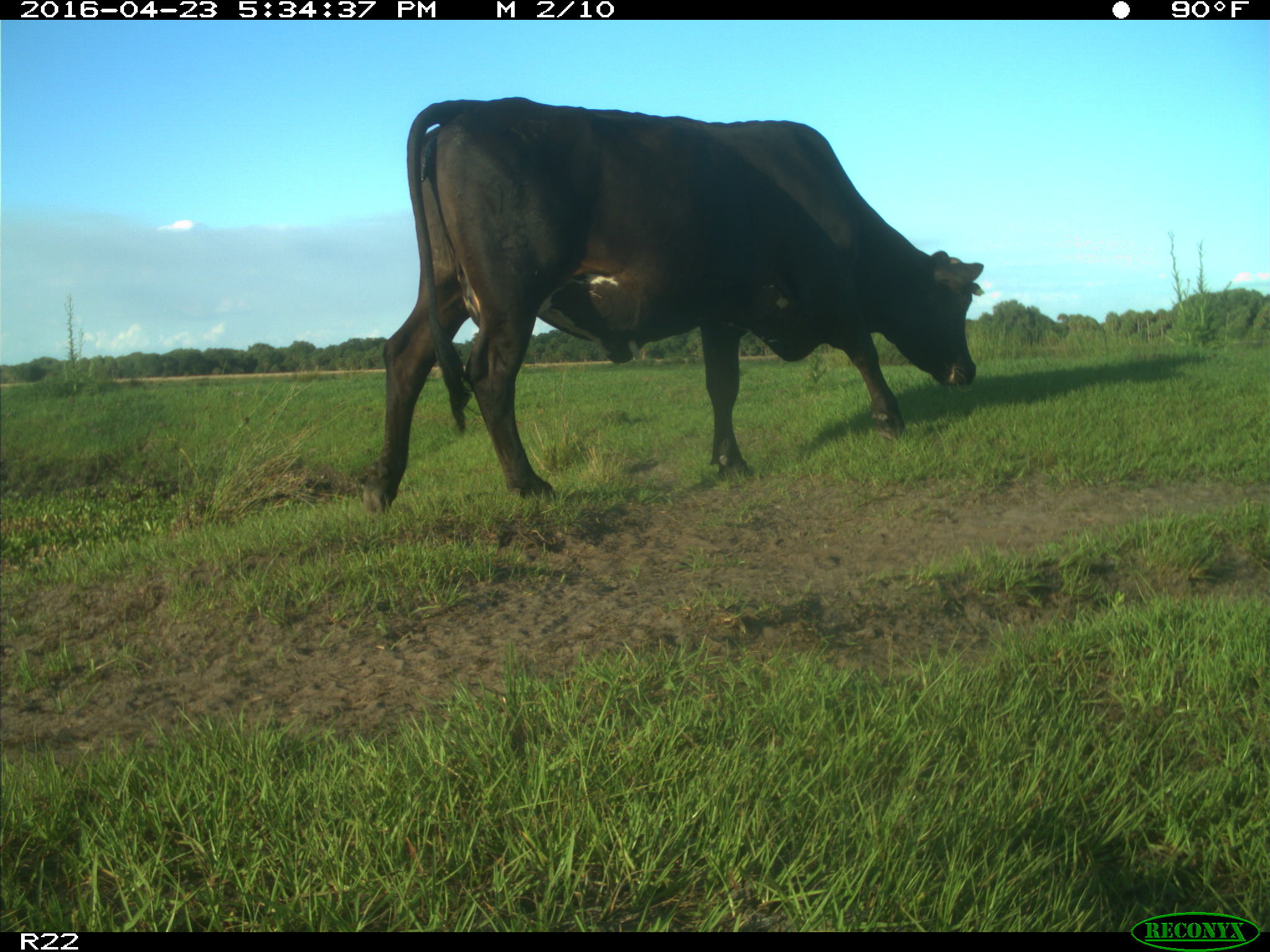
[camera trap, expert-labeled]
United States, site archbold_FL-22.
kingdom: Animalia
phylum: Chordata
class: Mammalia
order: Artiodactyla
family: Bovidae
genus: Bos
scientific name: Bos taurus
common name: domestic cow